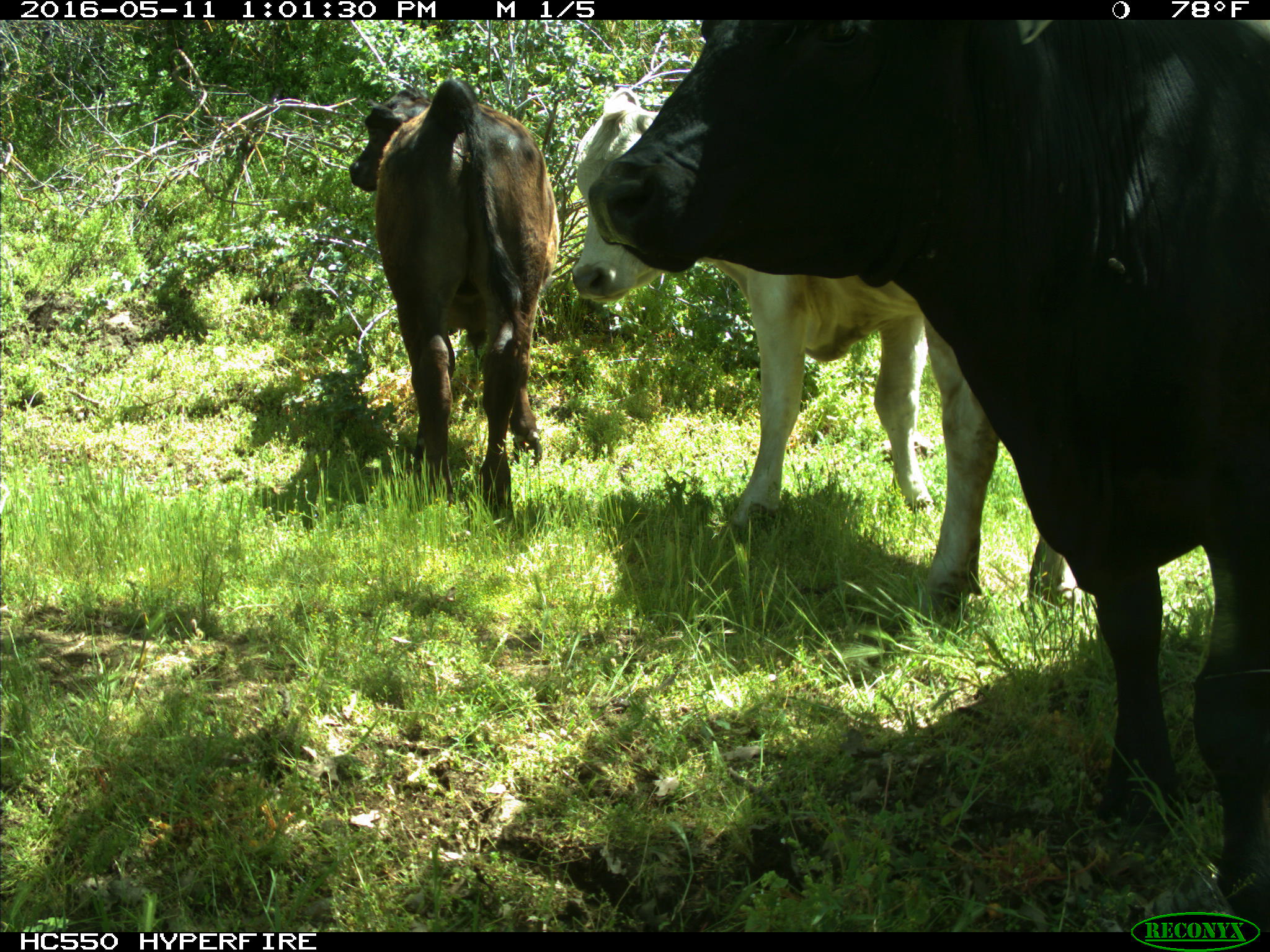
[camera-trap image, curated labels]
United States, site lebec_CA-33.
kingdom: Animalia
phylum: Chordata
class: Mammalia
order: Artiodactyla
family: Bovidae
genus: Bos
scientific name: Bos taurus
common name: domestic cow